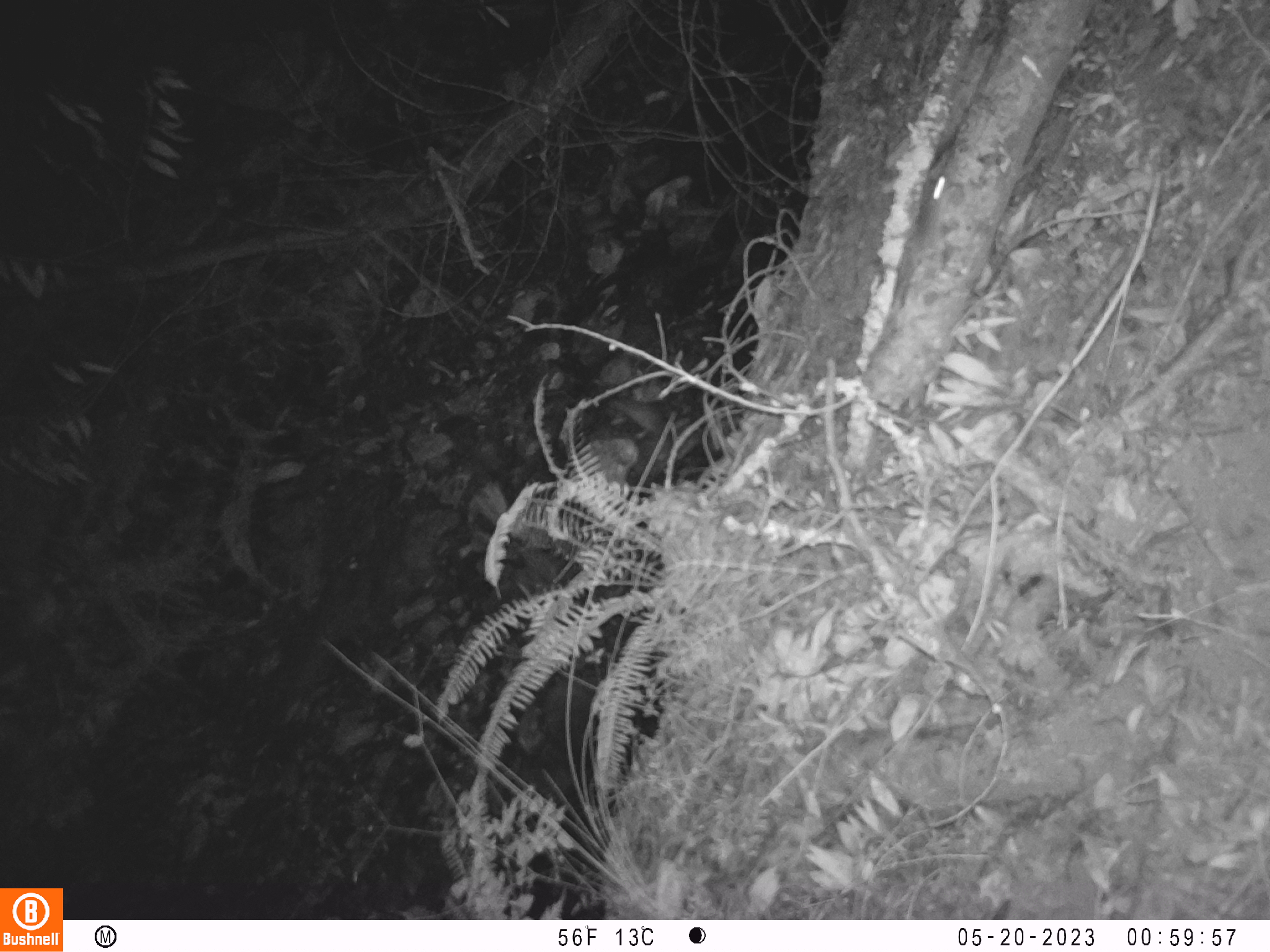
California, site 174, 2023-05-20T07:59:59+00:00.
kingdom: Animalia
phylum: Chordata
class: Mammalia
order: Rodentia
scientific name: Rodentia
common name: mouse or rat